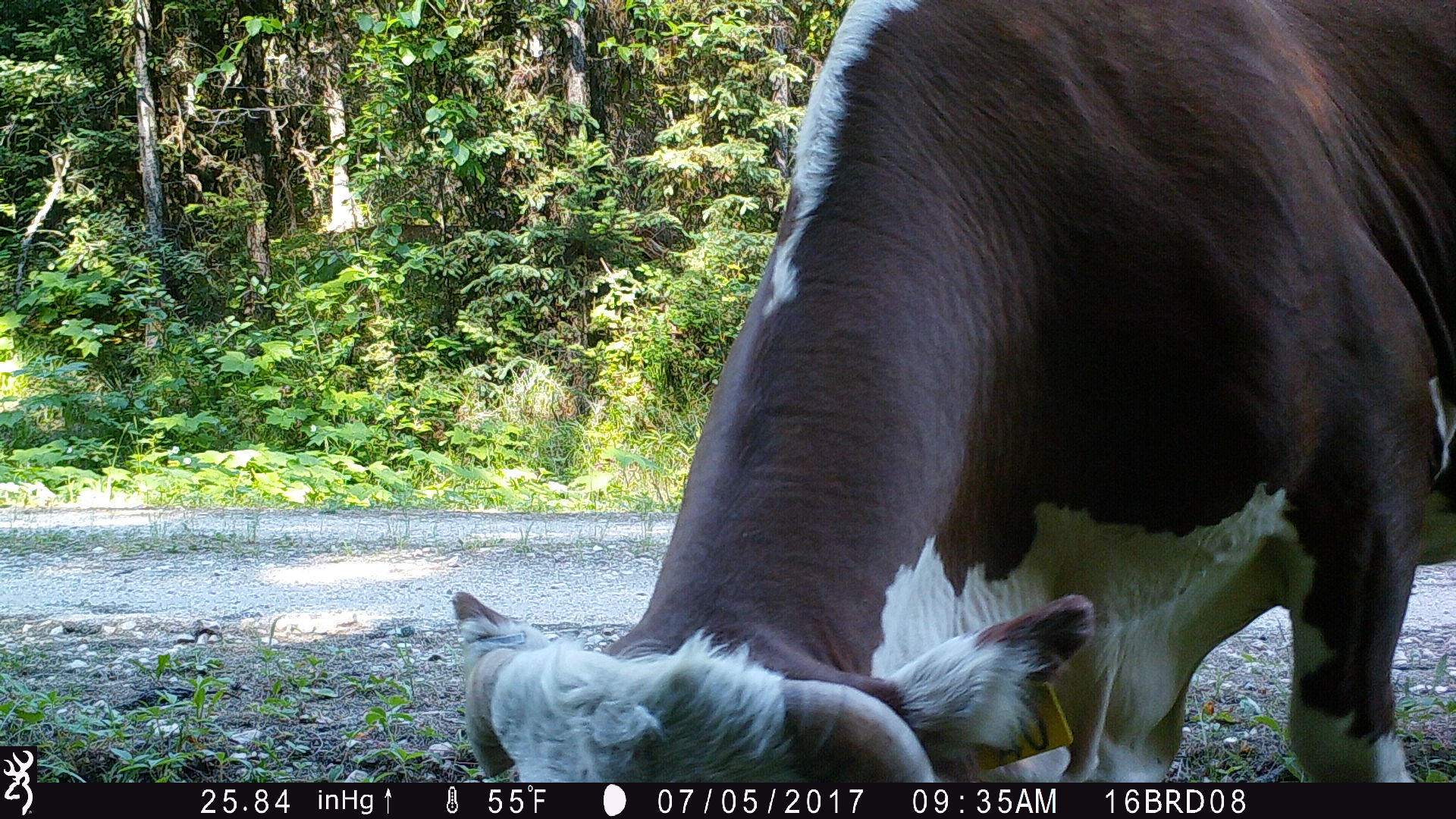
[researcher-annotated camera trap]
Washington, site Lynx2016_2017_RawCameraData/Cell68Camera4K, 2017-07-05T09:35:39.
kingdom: Animalia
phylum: Chordata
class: Mammalia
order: Artiodactyla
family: Bovidae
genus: Bos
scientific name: Bos taurus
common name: domestic cattle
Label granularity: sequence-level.